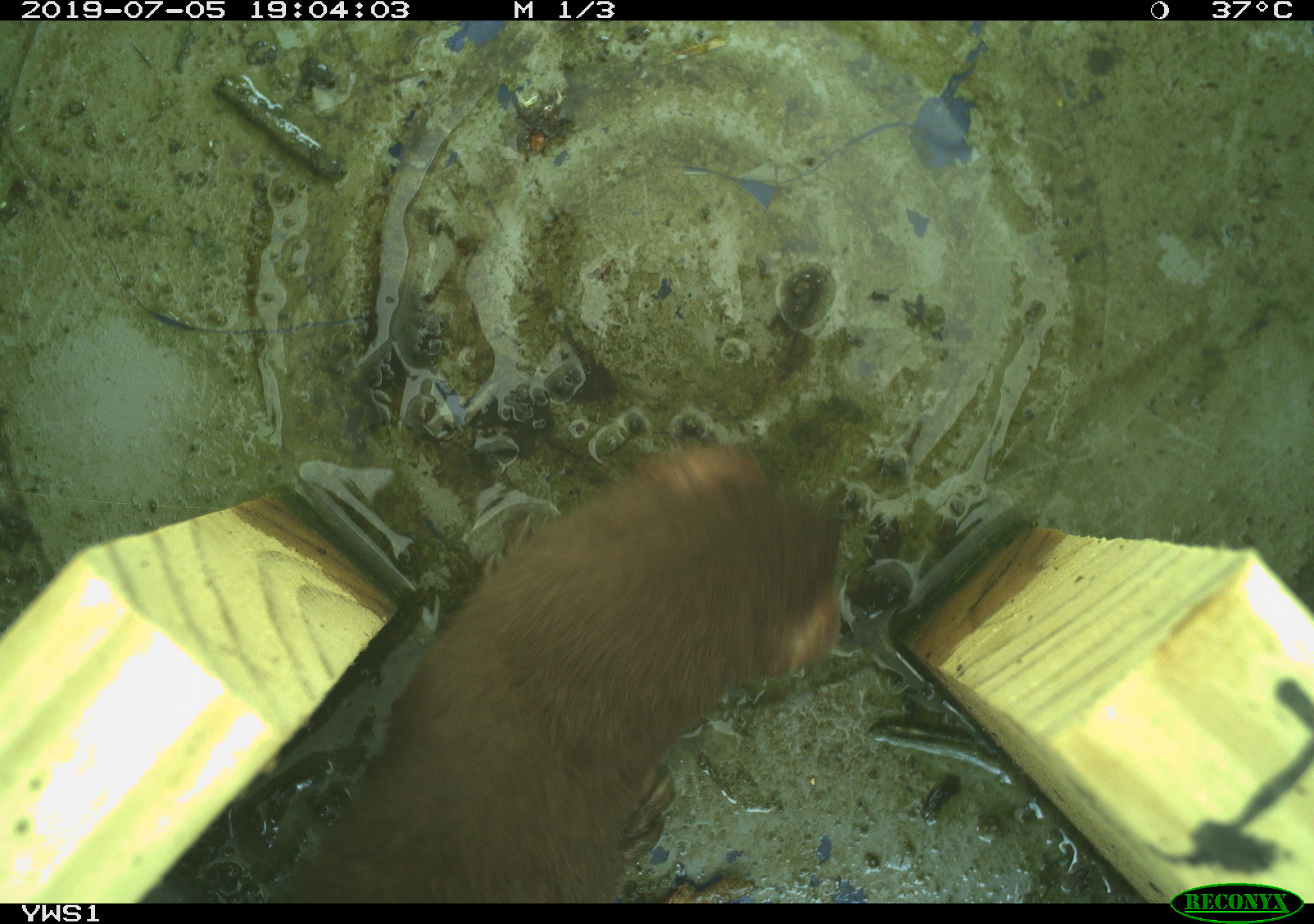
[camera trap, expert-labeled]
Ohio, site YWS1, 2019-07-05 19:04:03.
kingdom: Animalia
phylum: Chordata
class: Mammalia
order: Carnivora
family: Mustelidae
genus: Neogale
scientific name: Neogale frenata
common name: long-tailed weasel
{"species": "long-tailed weasel (Neogale frenata)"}